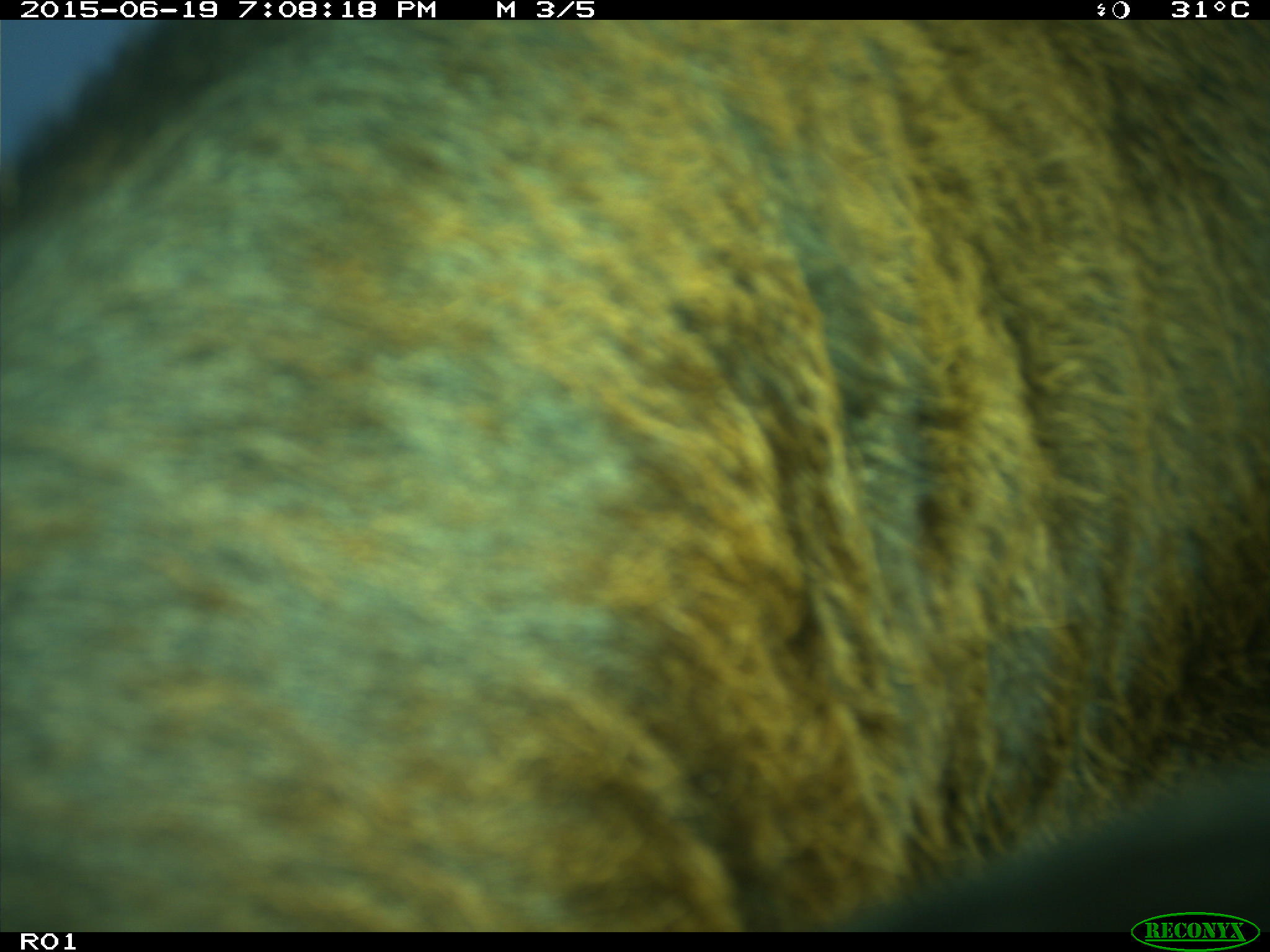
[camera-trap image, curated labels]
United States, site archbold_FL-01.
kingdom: Animalia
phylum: Chordata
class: Mammalia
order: Artiodactyla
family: Bovidae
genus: Bos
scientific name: Bos taurus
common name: domestic cow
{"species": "Bos taurus (domestic cow)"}